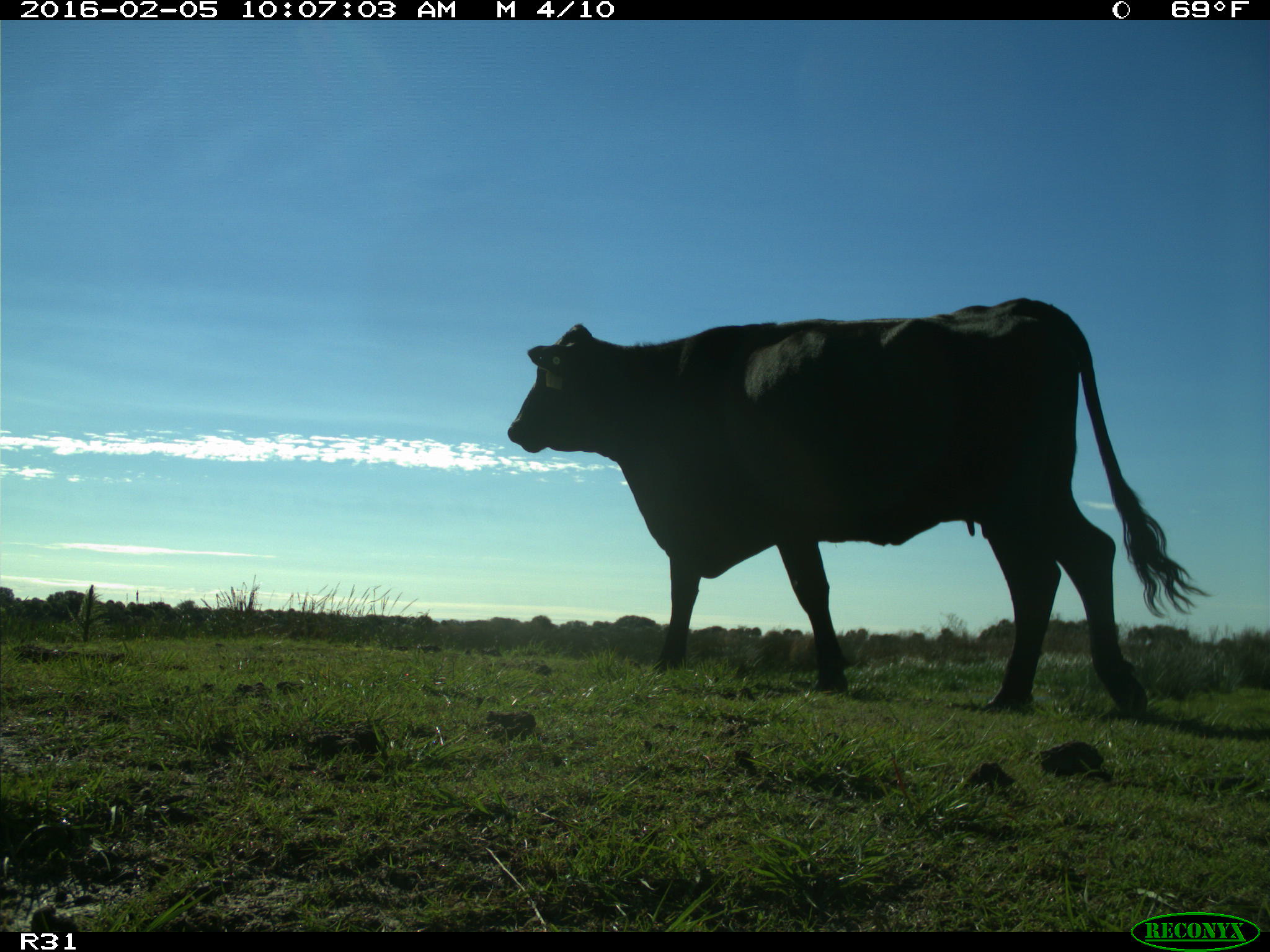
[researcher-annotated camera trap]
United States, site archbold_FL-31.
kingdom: Animalia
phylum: Chordata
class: Mammalia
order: Artiodactyla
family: Bovidae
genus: Bos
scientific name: Bos taurus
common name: domestic cow